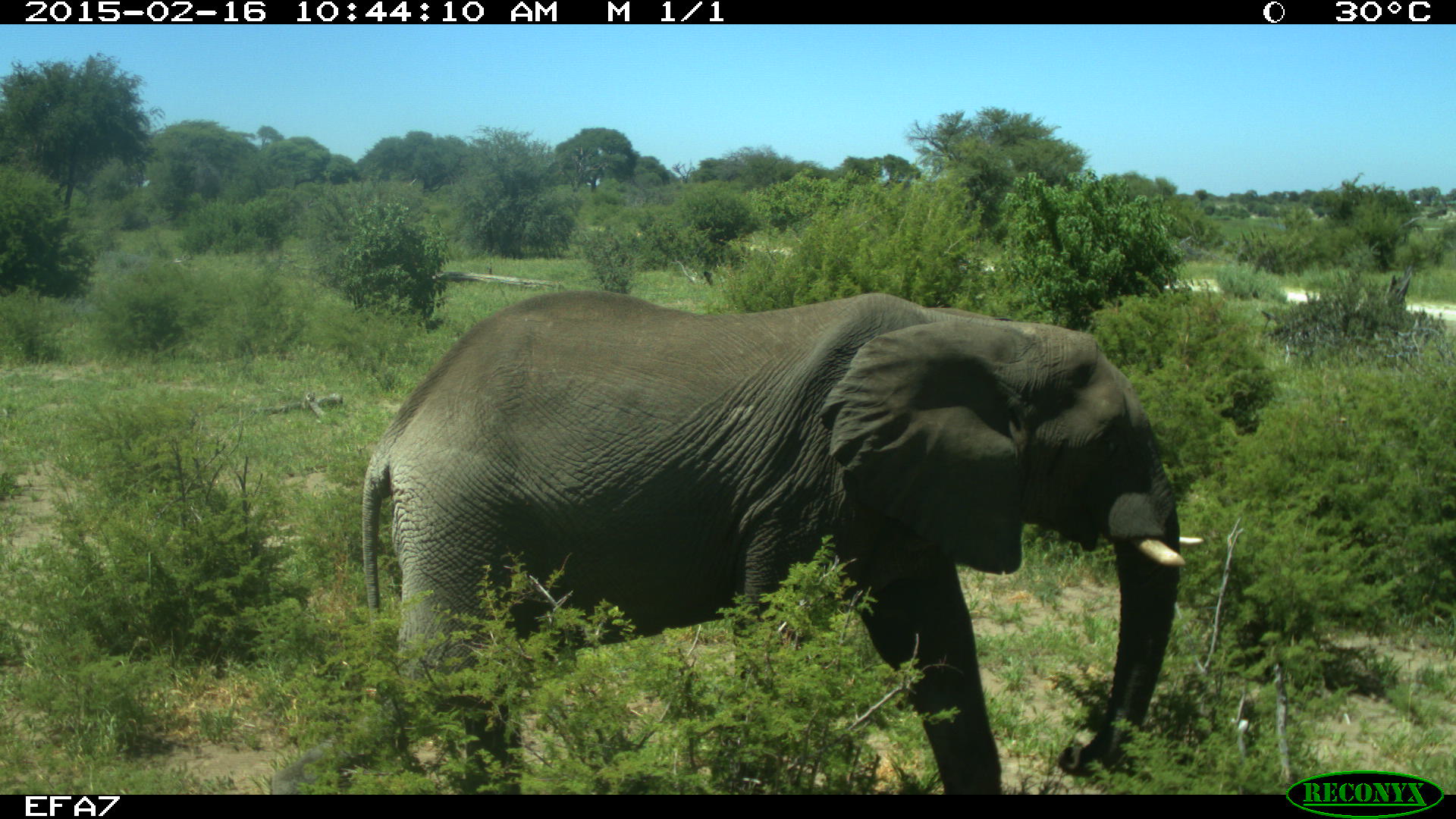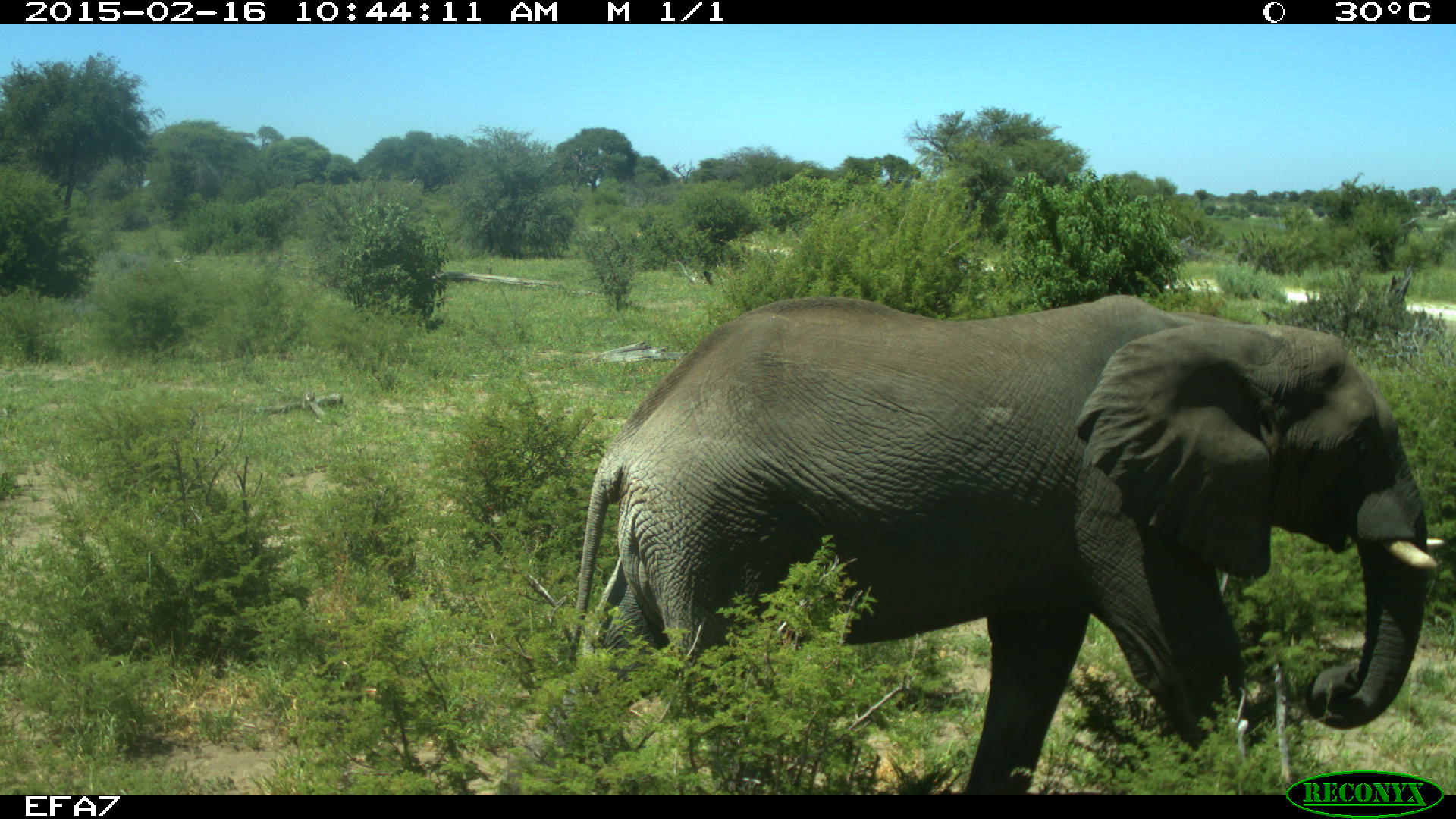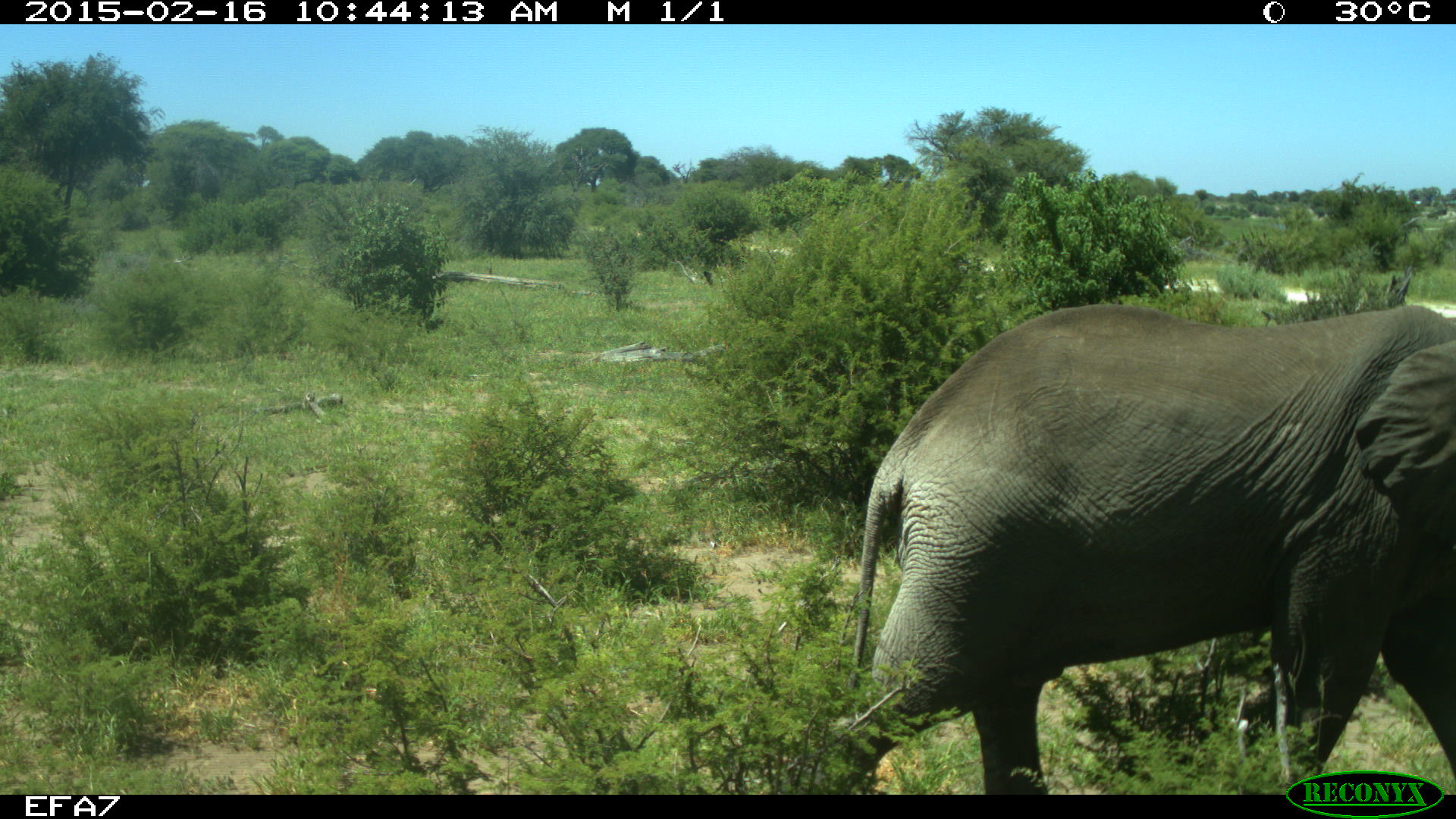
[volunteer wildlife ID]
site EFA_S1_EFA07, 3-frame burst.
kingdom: Animalia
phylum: Chordata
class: Mammalia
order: Proboscidea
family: Elephantidae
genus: Loxodonta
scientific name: Loxodonta africana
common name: african bush elephant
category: elephant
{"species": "elephant (african bush elephant) (Loxodonta africana)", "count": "1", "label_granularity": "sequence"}